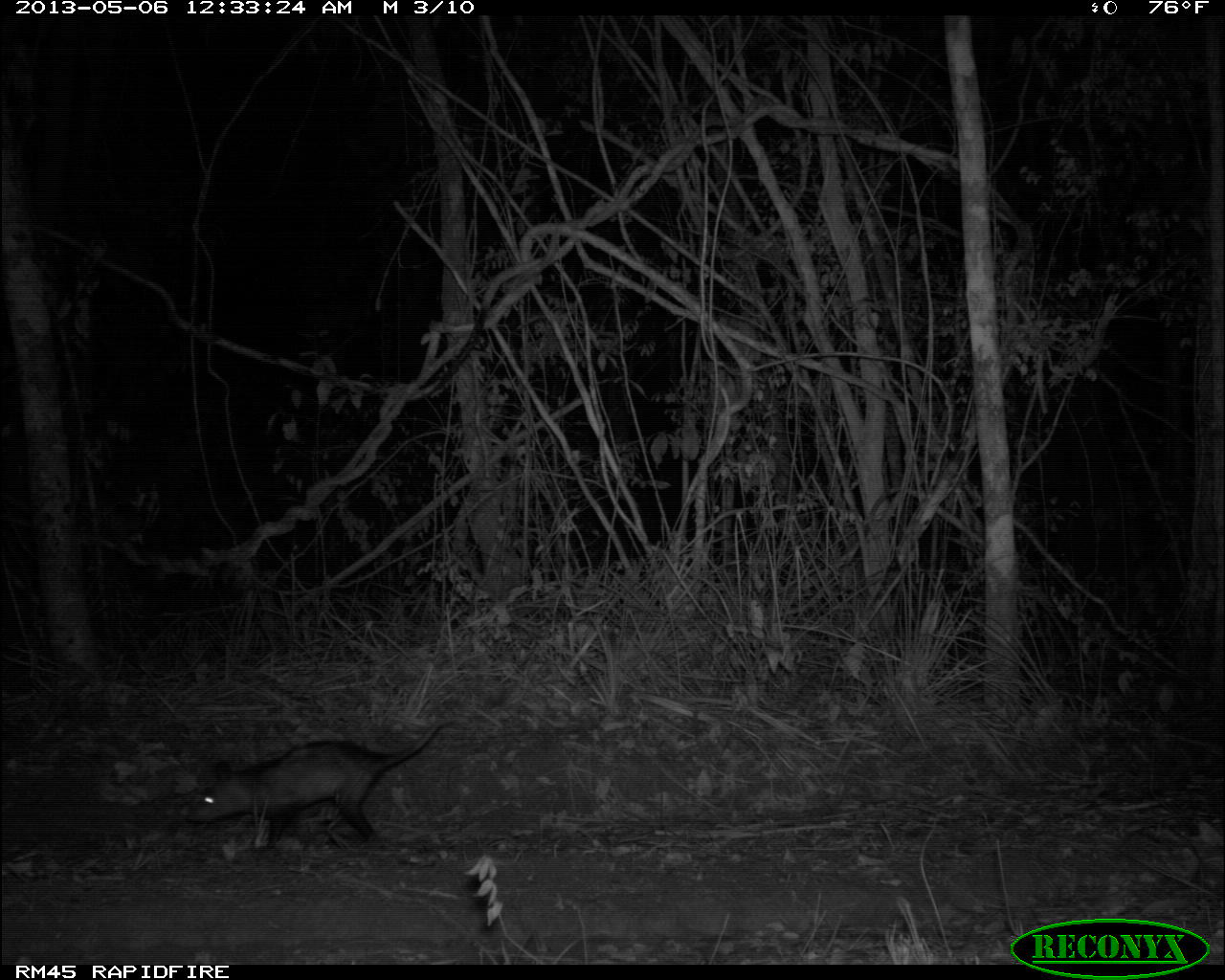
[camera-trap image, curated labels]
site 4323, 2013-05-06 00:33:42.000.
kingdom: Animalia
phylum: Chordata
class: Mammalia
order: Didelphimorphia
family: Didelphidae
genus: Didelphis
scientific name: Didelphis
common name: american opossums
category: didelphis sp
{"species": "didelphis sp (american opossums) (Didelphis)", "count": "1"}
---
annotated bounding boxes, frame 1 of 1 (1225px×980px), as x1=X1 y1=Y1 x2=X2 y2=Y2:
didelphis sp: x1=178 y1=720 x2=454 y2=848